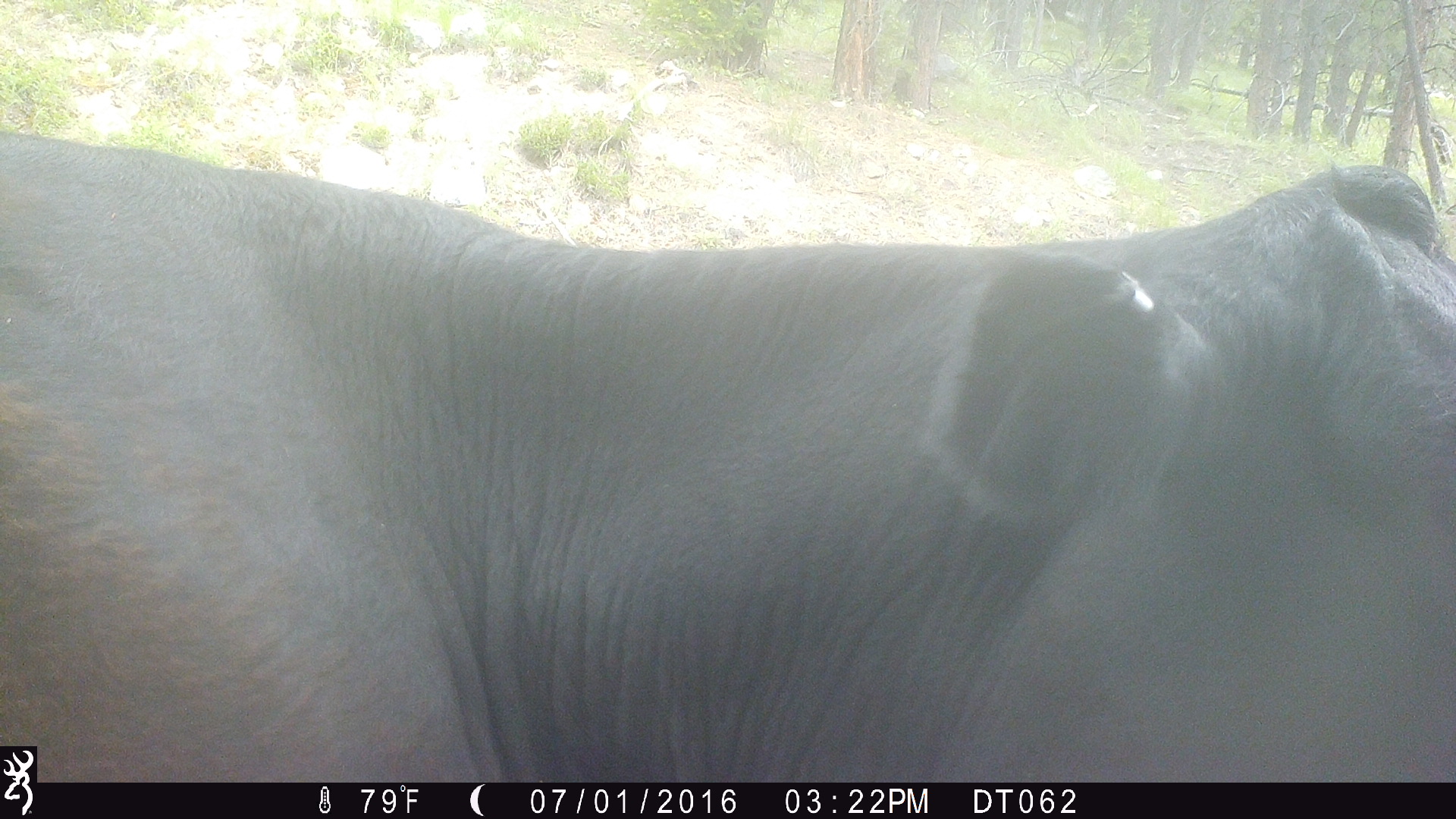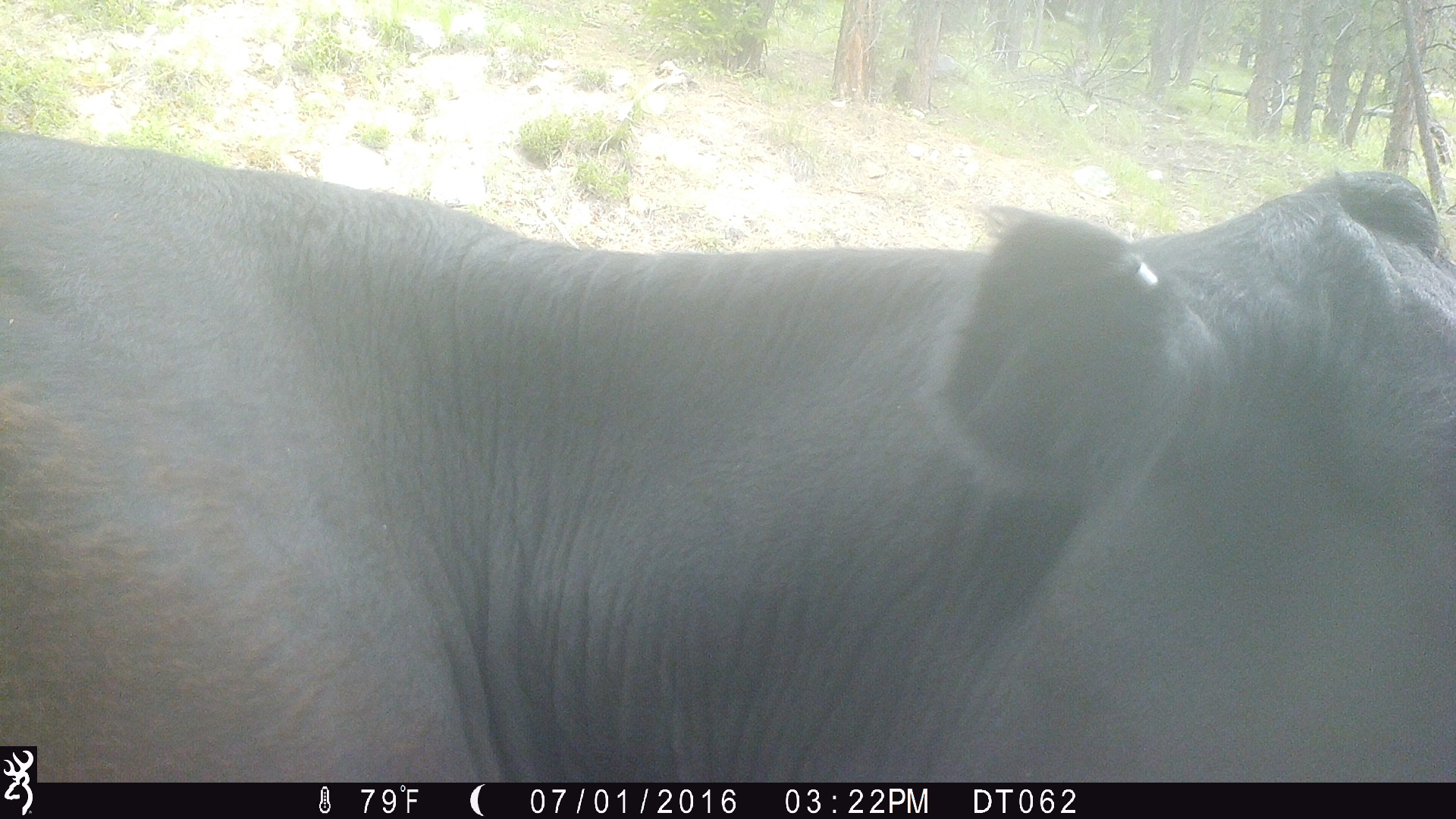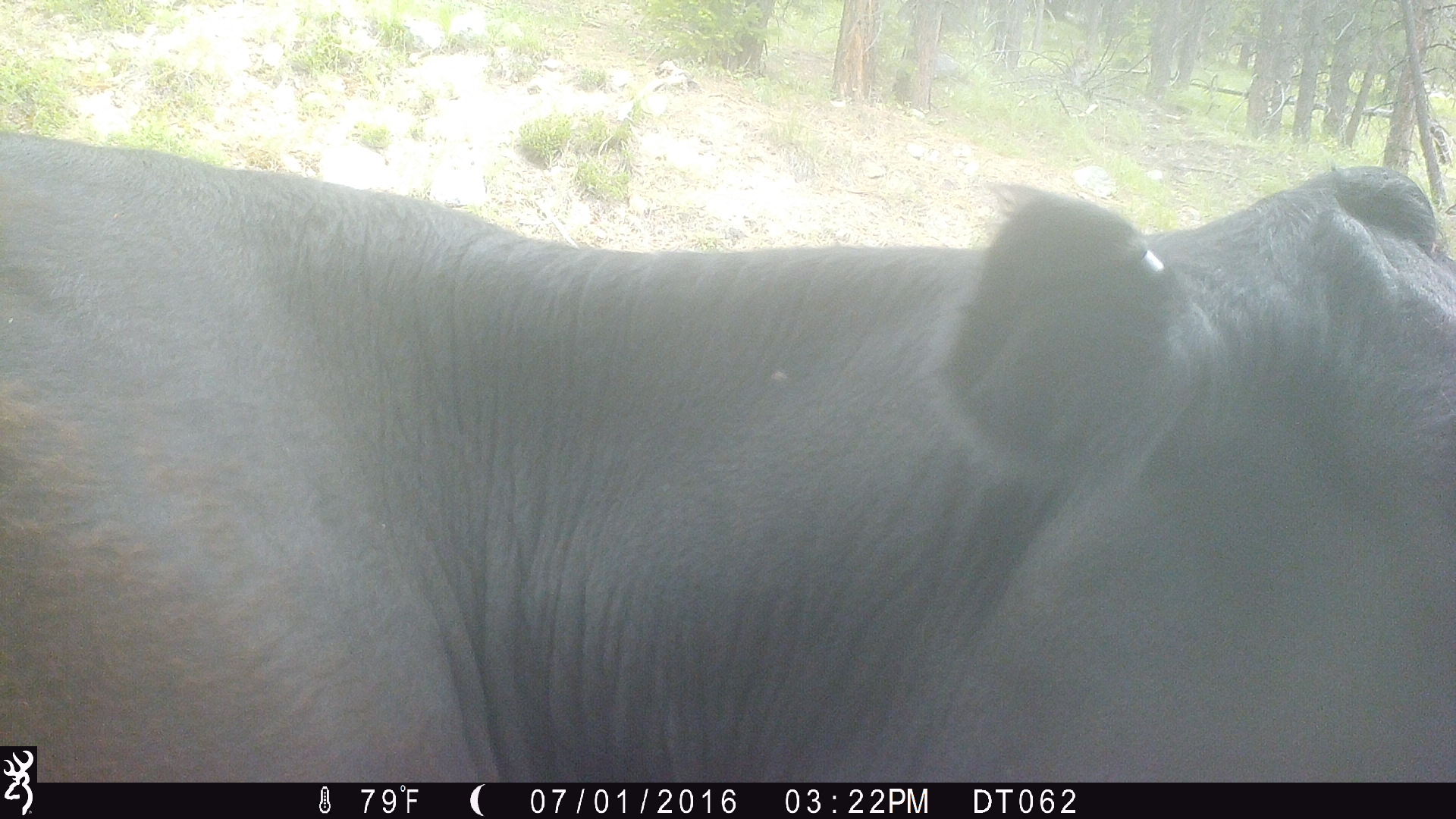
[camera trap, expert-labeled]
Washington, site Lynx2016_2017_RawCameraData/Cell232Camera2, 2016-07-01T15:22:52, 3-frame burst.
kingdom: Animalia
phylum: Chordata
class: Mammalia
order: Artiodactyla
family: Bovidae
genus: Bos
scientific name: Bos taurus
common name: domestic cattle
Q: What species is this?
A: Domestic cattle (Bos taurus).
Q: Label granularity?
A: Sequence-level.